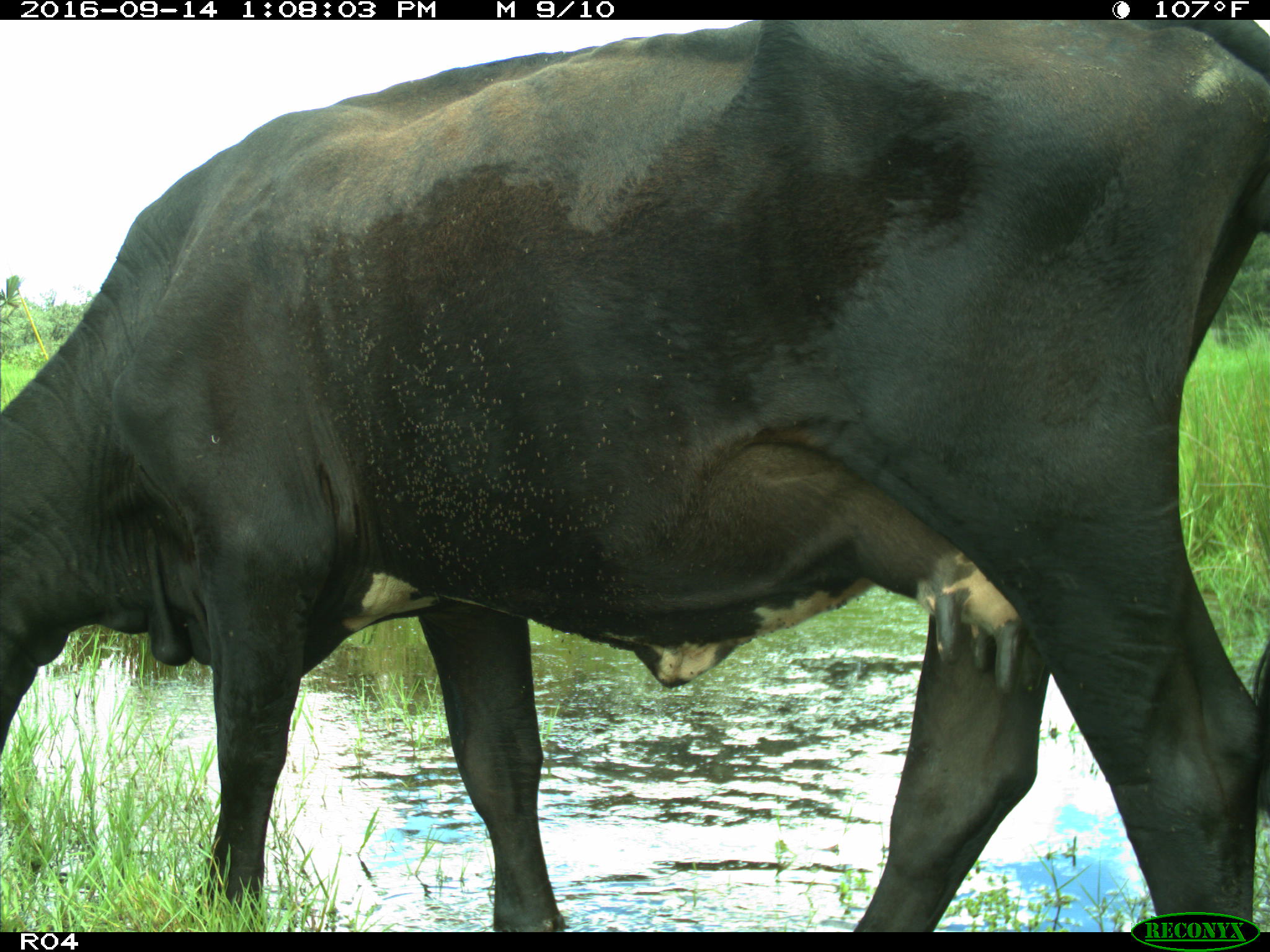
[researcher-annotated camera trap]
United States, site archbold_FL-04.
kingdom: Animalia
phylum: Chordata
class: Mammalia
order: Artiodactyla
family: Bovidae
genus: Bos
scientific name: Bos taurus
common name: domestic cow